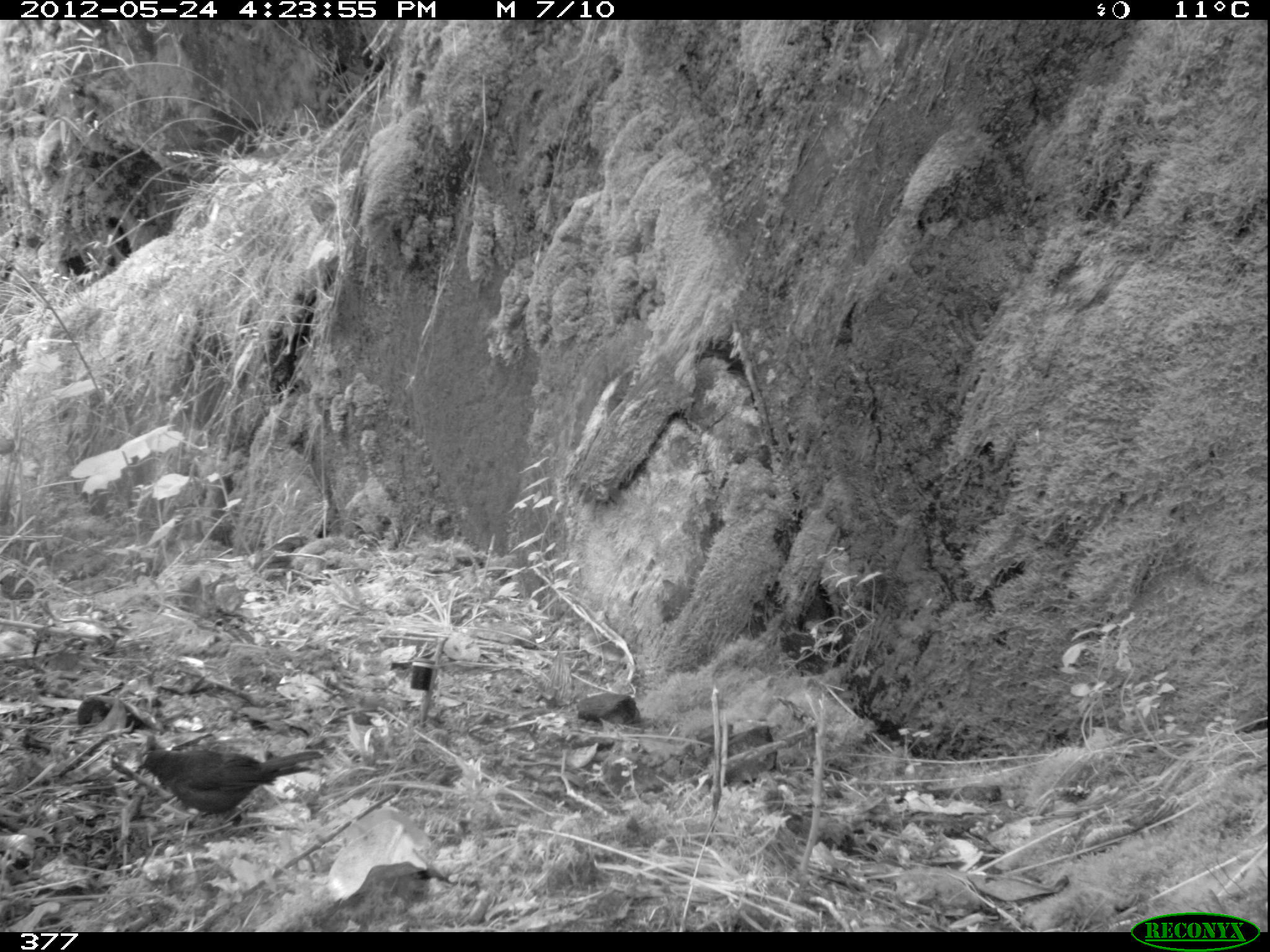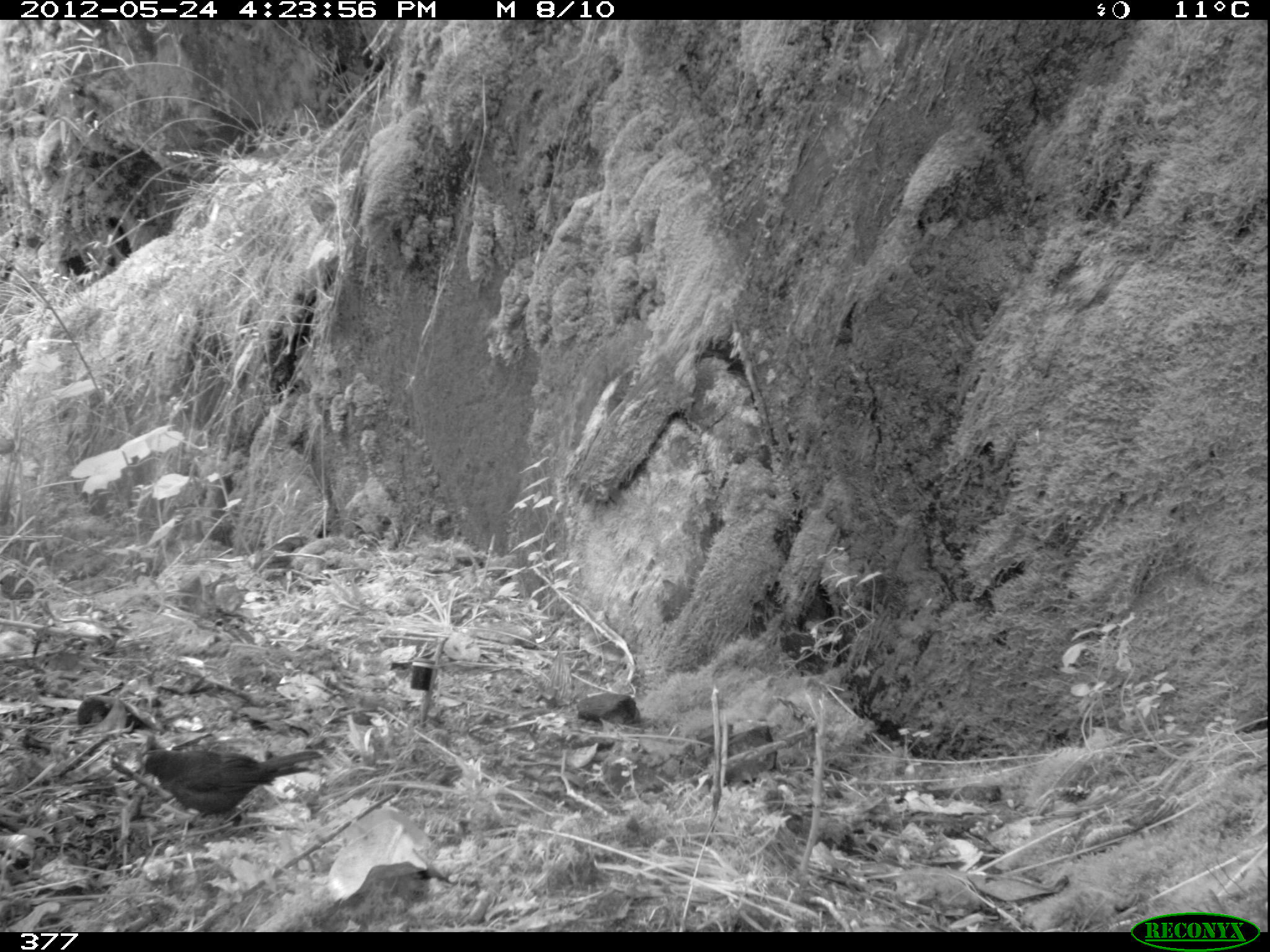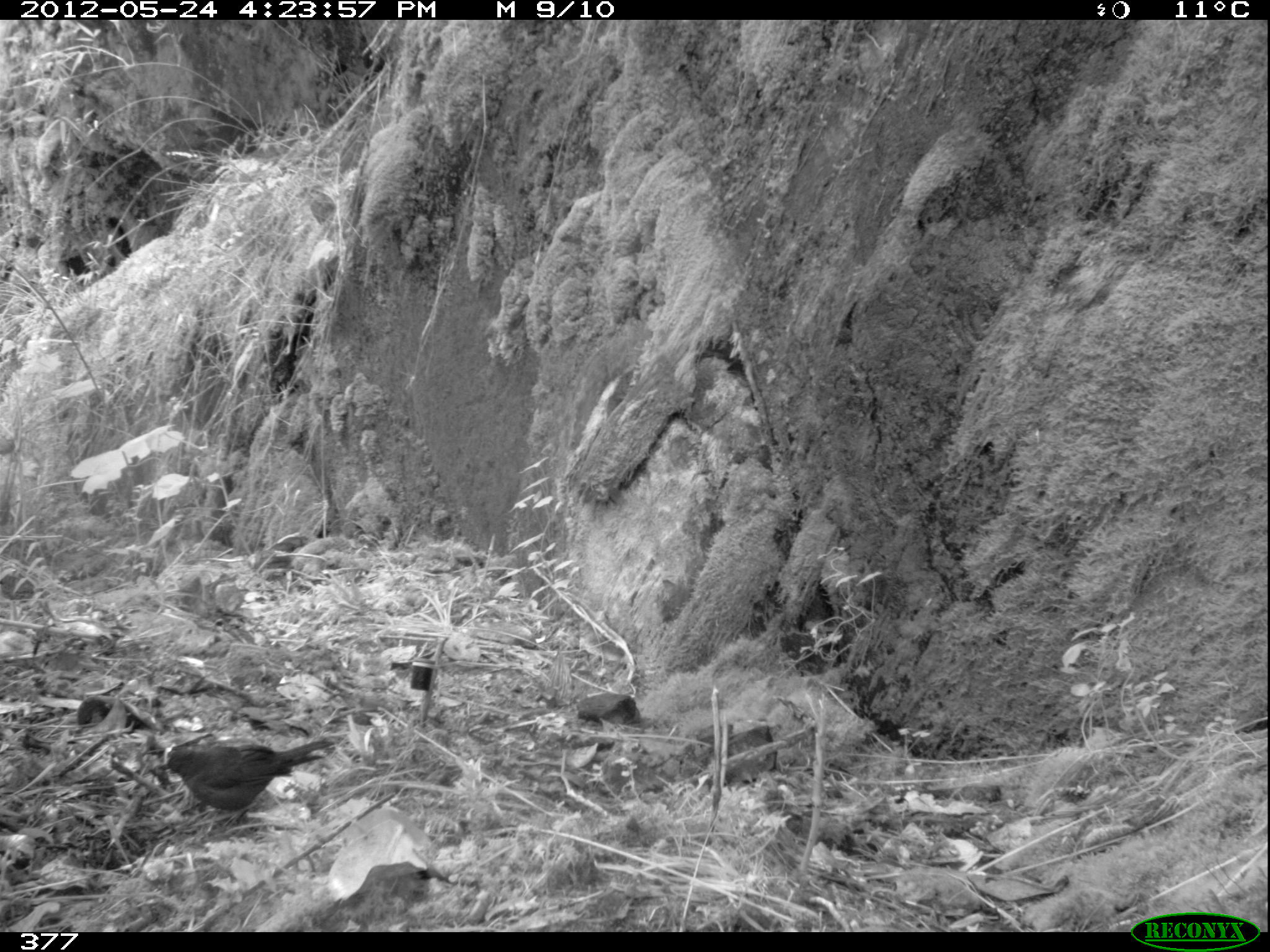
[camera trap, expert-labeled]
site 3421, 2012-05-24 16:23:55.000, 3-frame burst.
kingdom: Animalia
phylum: Chordata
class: Aves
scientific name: Aves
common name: bird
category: unknown bird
Unknown bird (bird) (Aves).